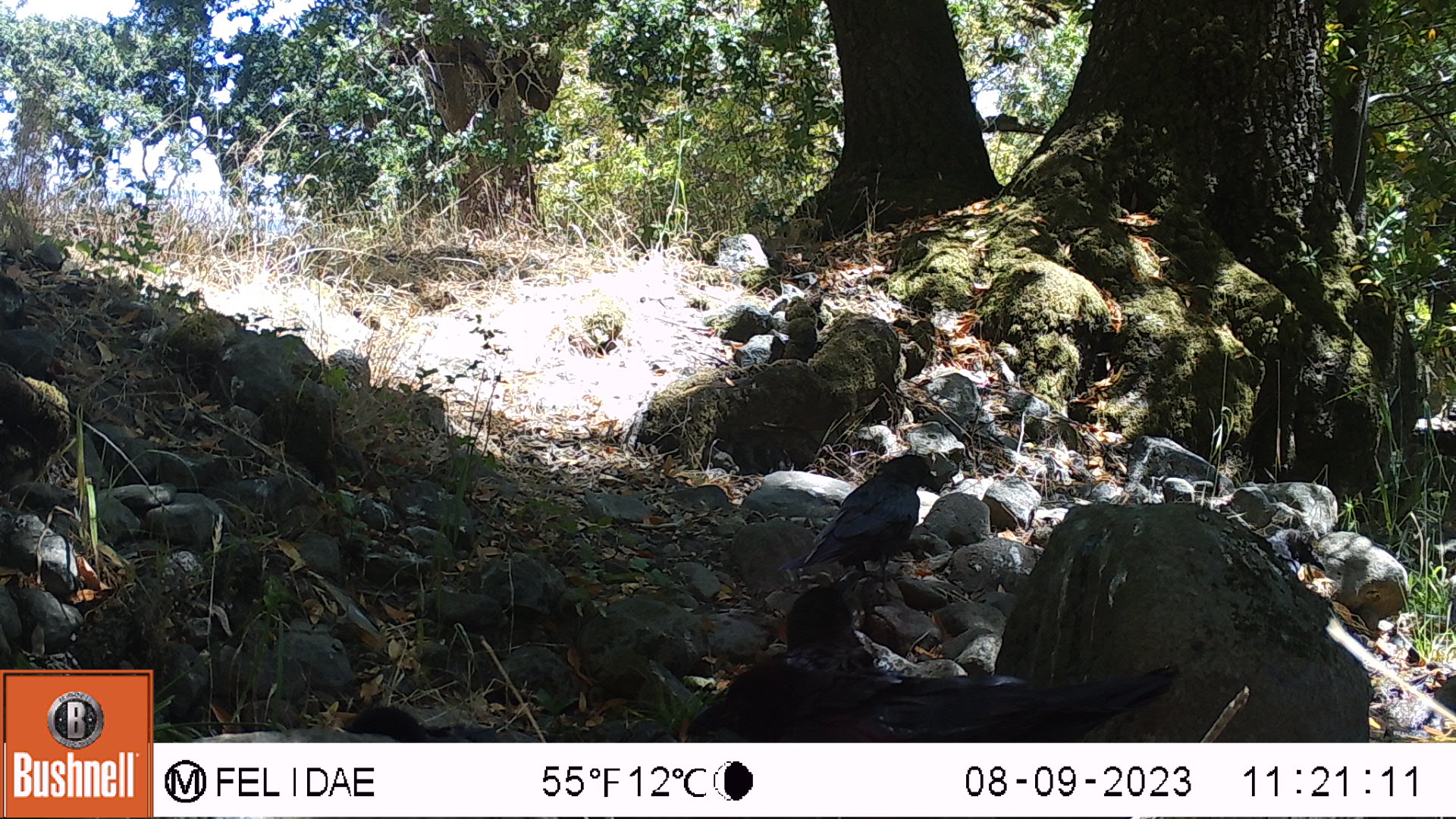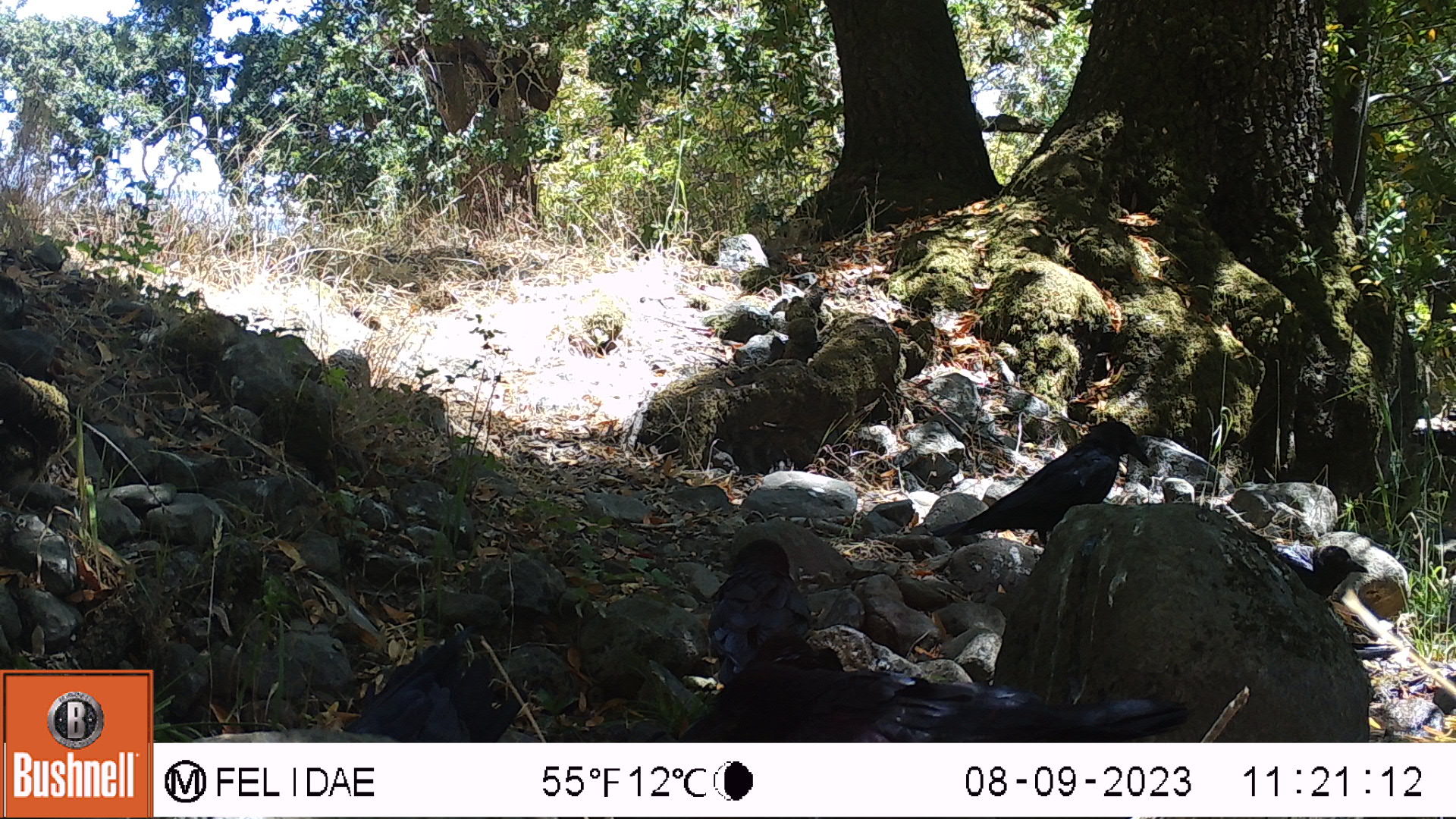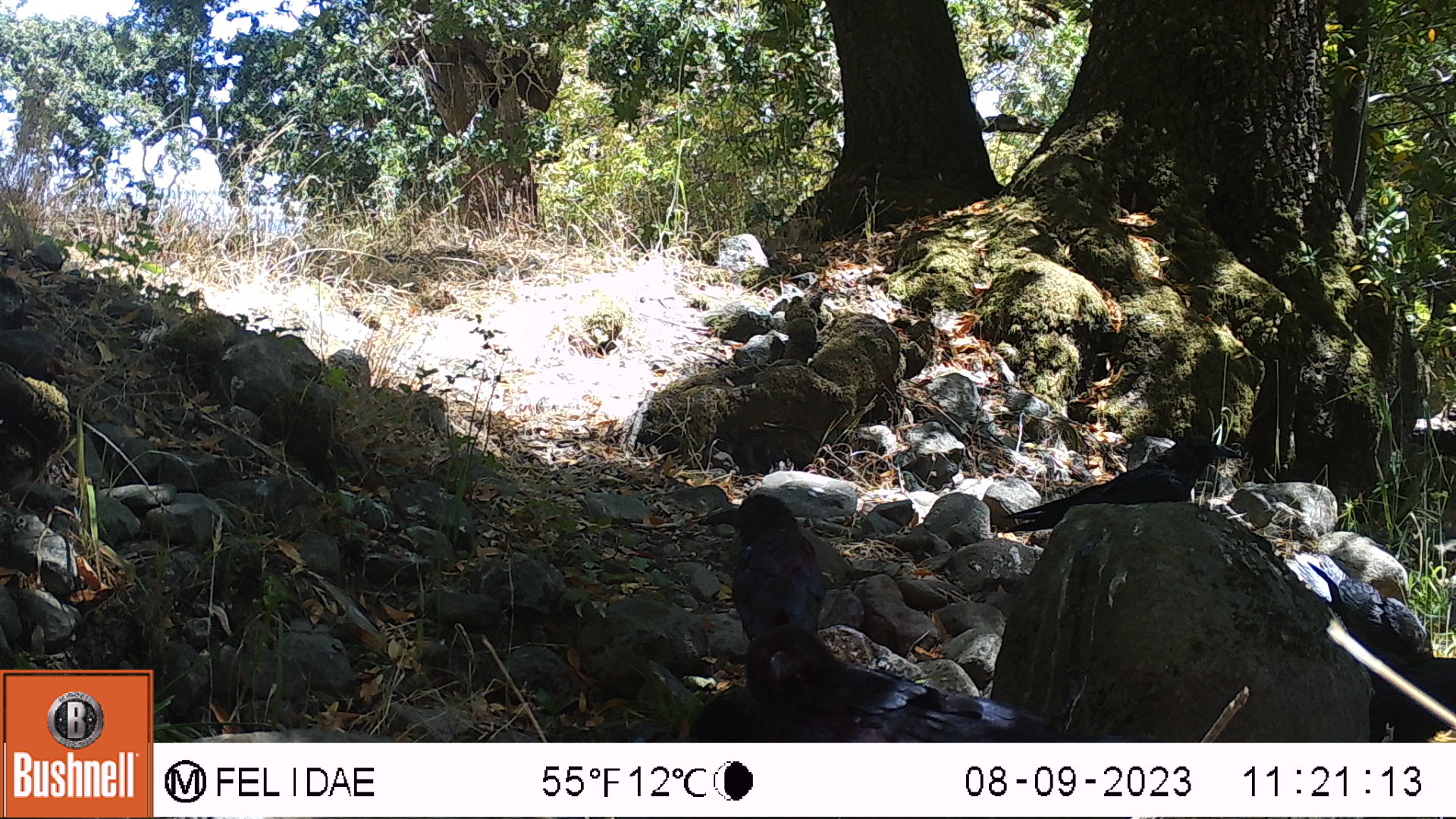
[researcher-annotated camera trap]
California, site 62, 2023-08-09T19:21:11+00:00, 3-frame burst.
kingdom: Animalia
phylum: Chordata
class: Aves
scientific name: Aves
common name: bird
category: unknown bird